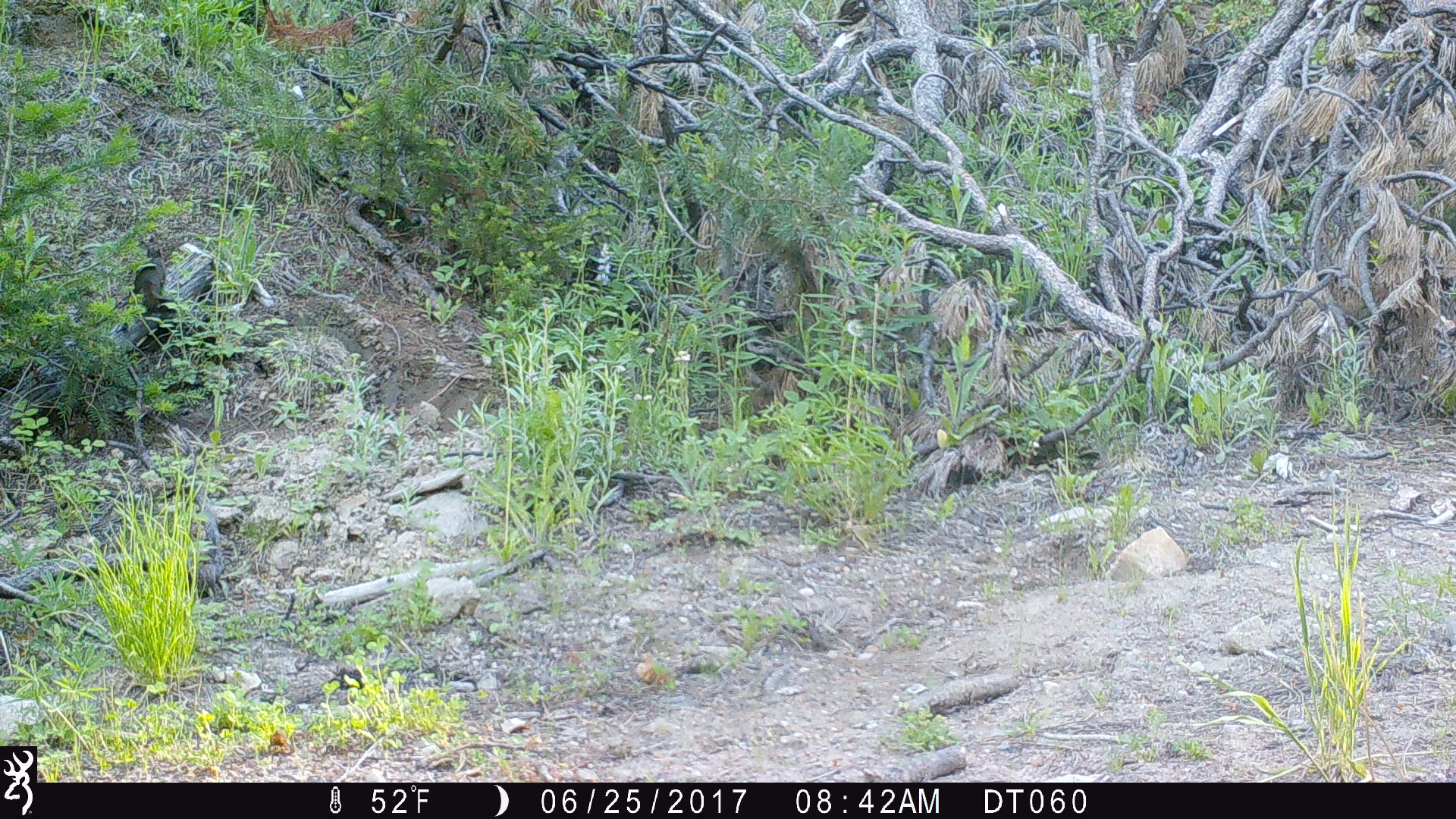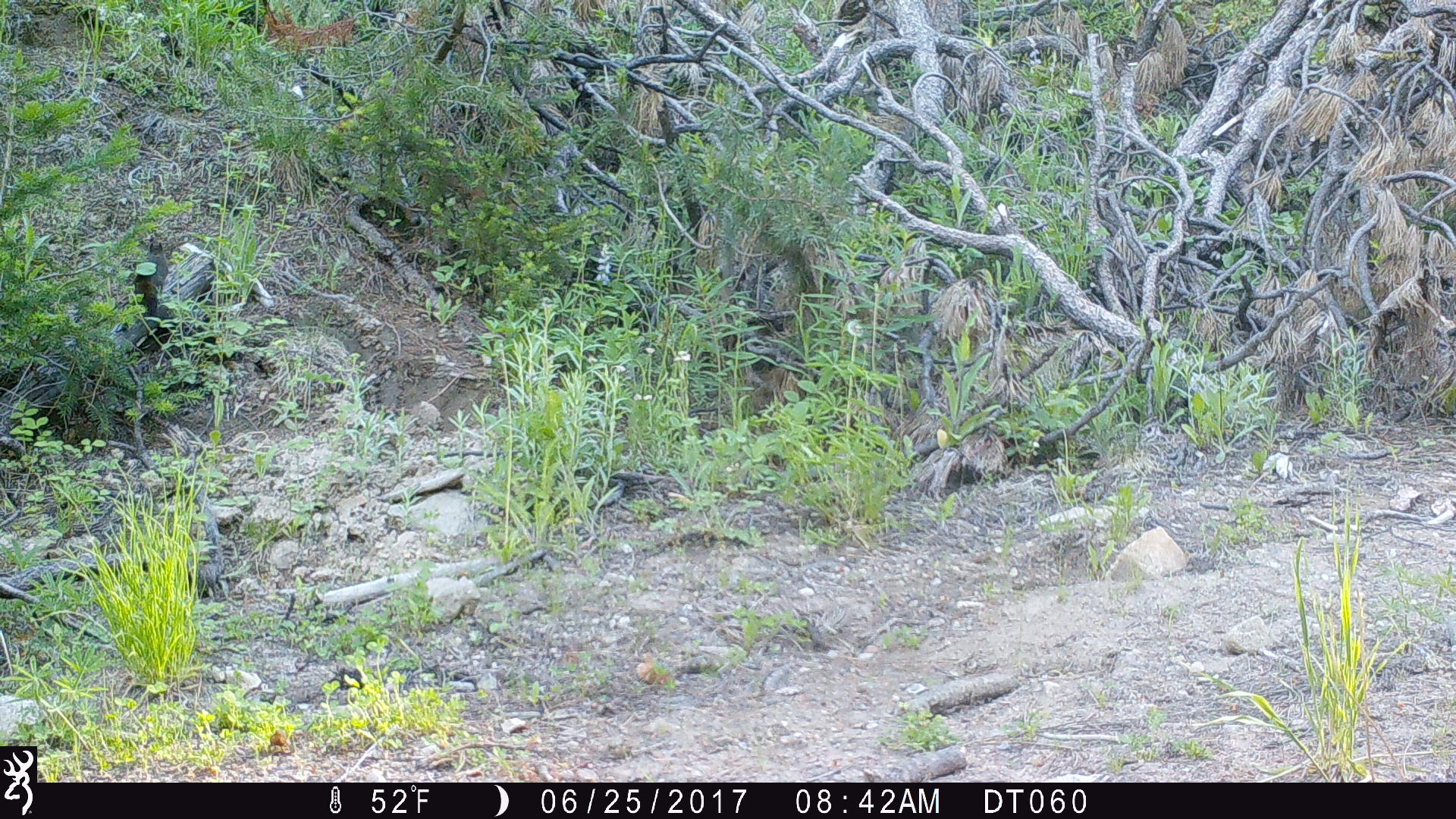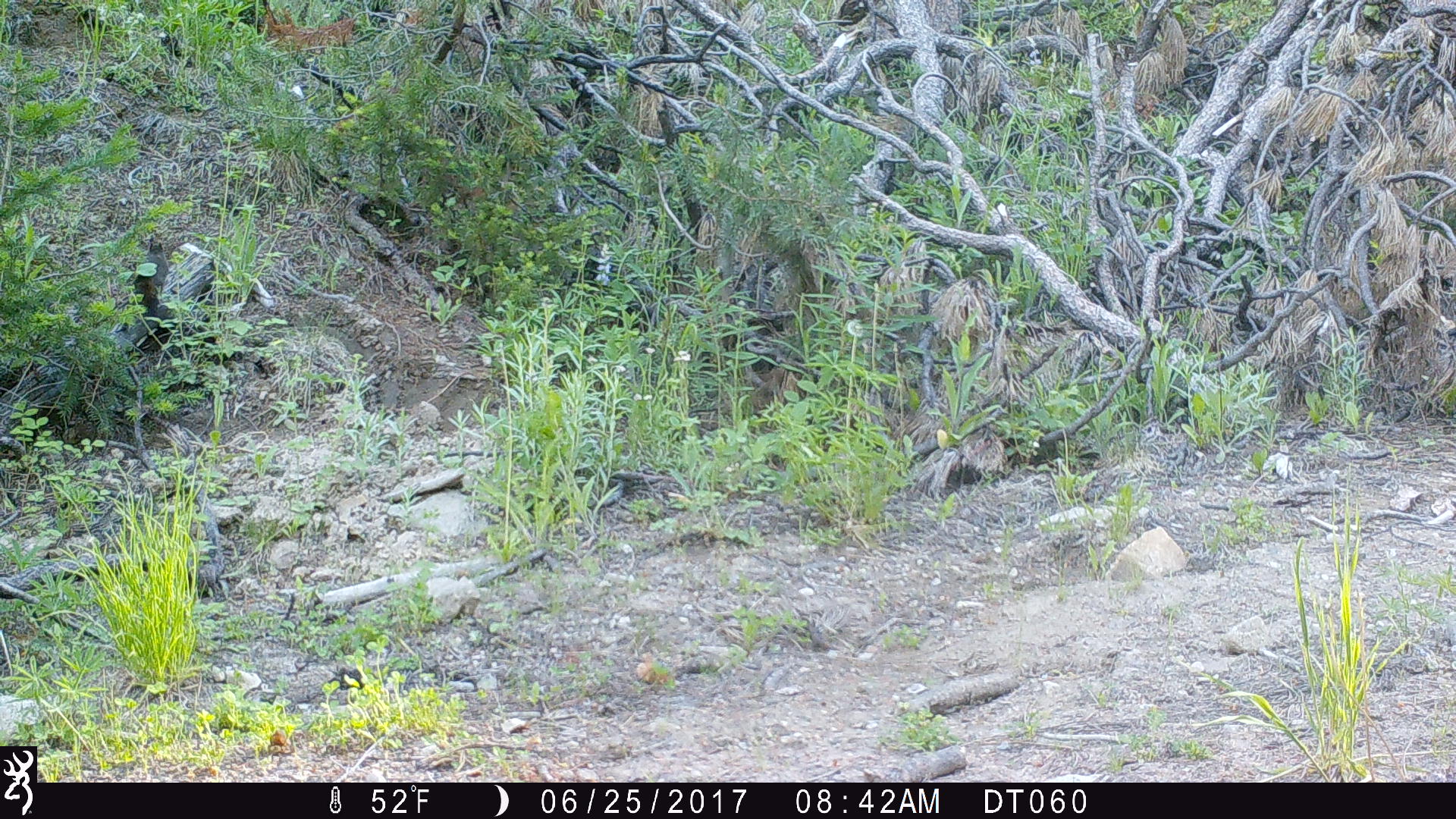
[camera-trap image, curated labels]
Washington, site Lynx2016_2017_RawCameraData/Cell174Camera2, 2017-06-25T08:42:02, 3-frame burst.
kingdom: Animalia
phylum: Chordata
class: Mammalia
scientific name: Mammalia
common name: small mammal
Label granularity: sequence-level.